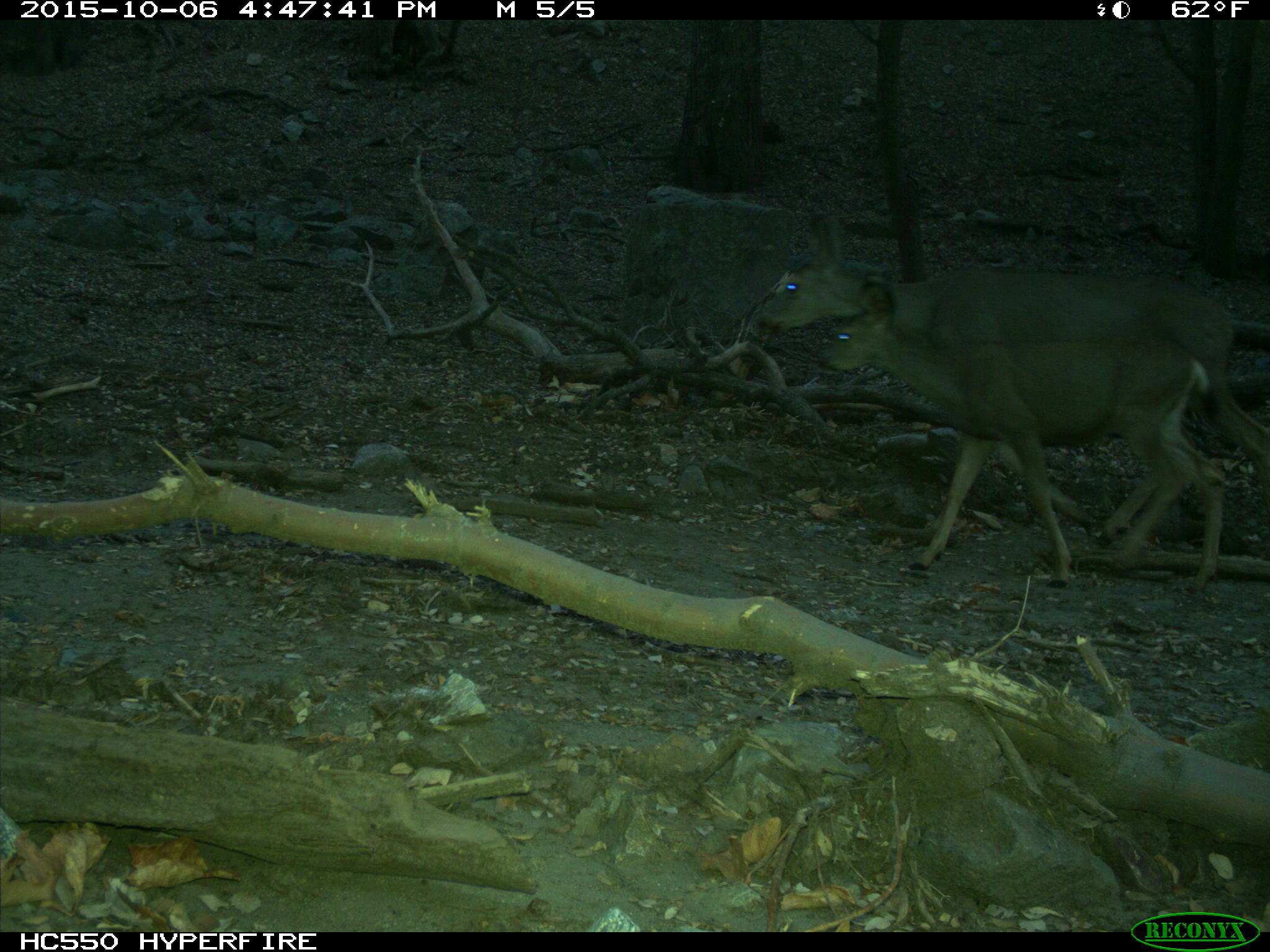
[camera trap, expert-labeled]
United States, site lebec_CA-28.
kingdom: Animalia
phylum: Chordata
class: Mammalia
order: Artiodactyla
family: Cervidae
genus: Odocoileus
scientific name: Odocoileus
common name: deer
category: unidentified deer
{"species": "unidentified deer (deer) (Odocoileus)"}